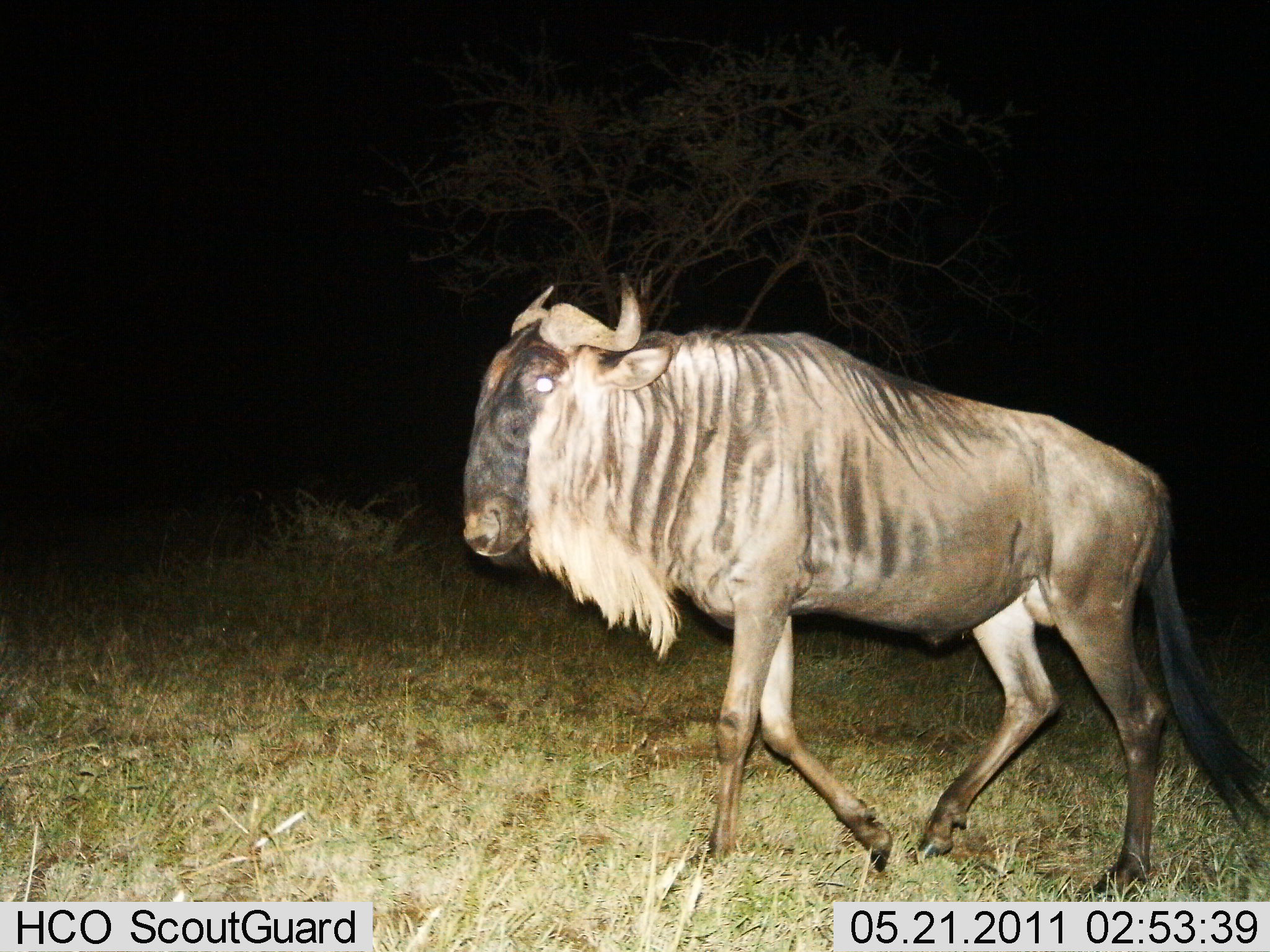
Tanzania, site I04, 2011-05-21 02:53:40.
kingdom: Animalia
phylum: Chordata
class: Mammalia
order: Artiodactyla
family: Bovidae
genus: Connochaetes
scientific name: Connochaetes taurinus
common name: blue wildebeest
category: wildebeest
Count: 1.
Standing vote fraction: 7%.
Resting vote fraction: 0%.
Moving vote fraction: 93%.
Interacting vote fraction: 0%.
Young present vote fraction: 0%.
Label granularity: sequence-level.